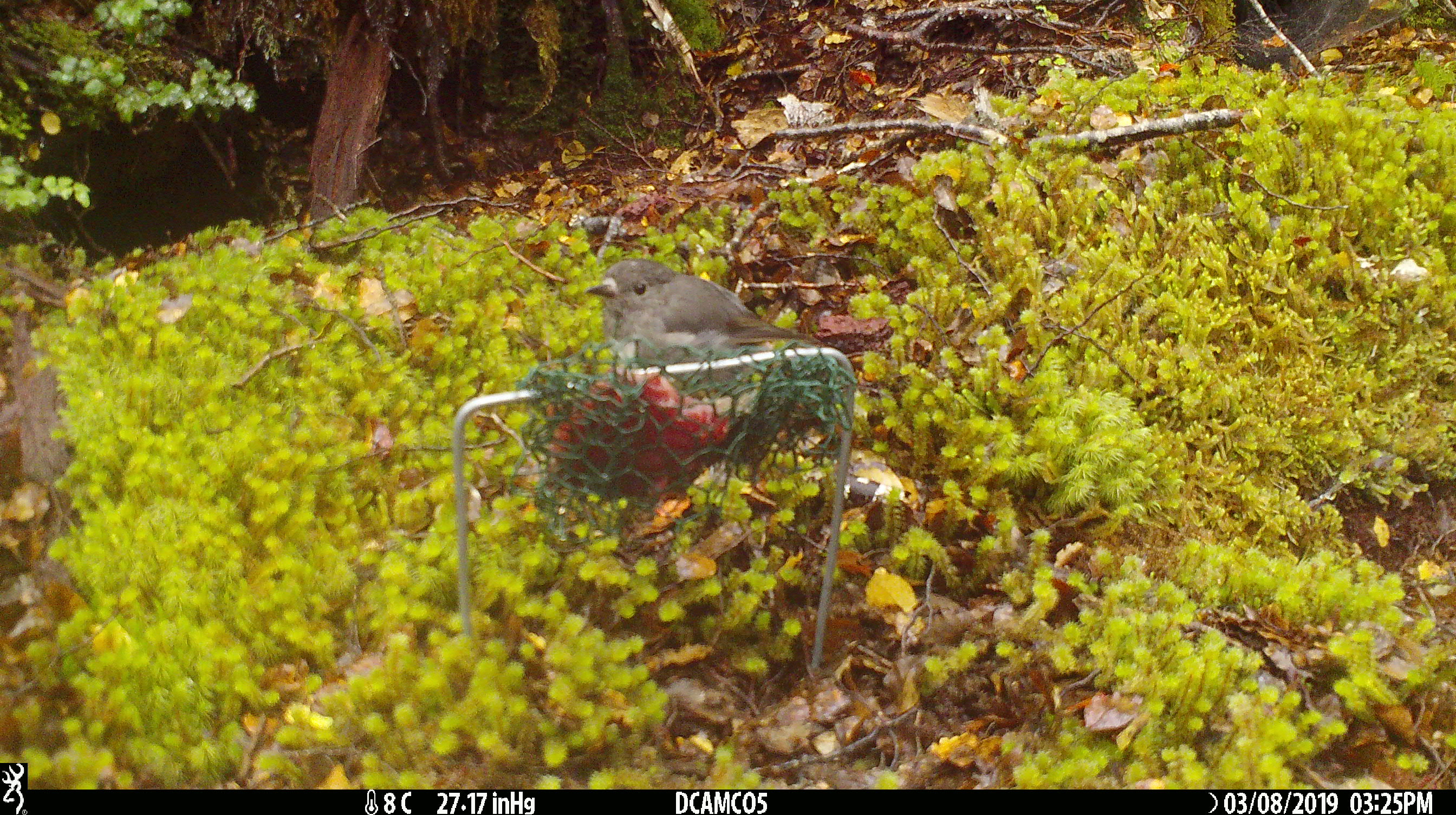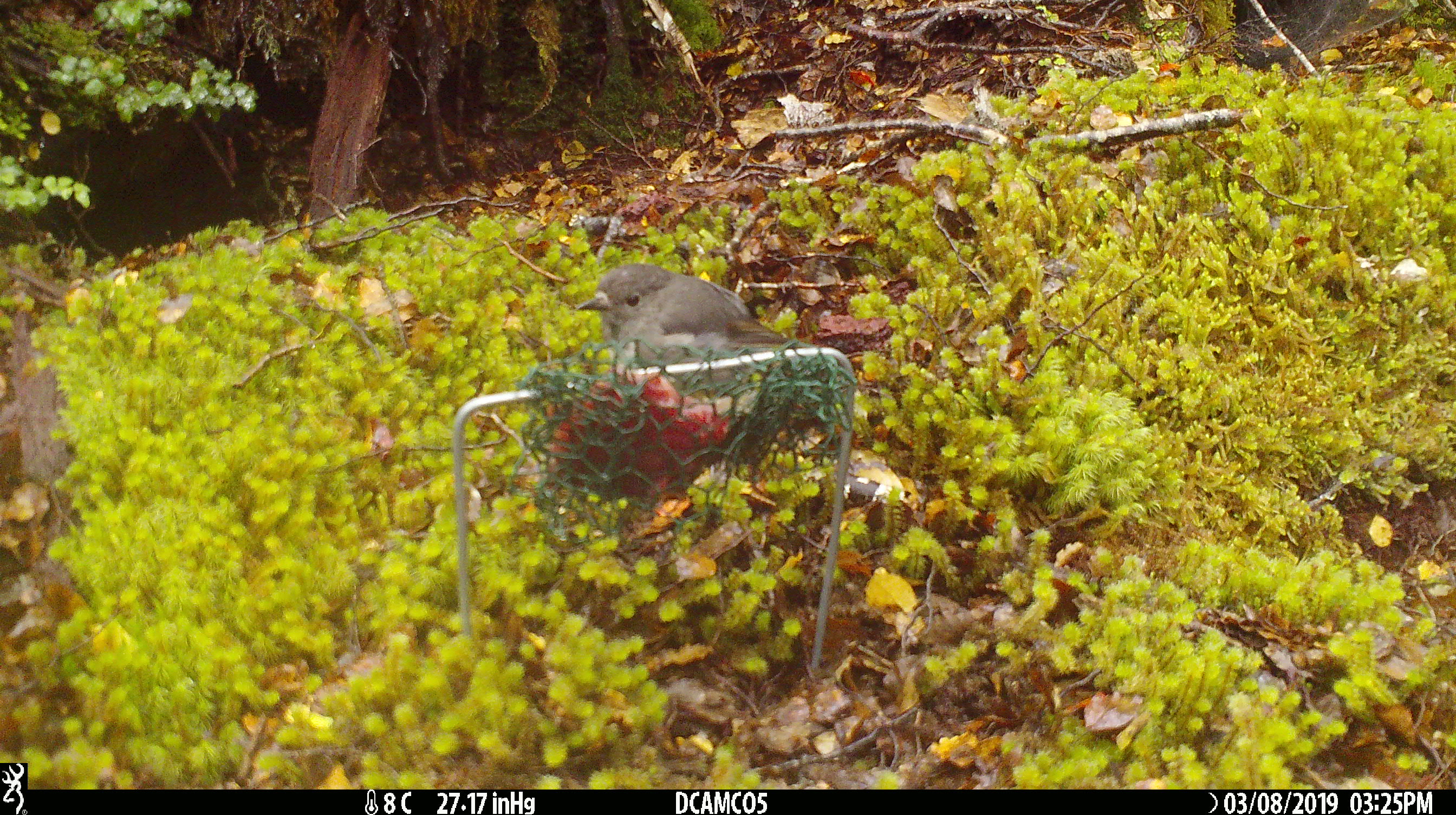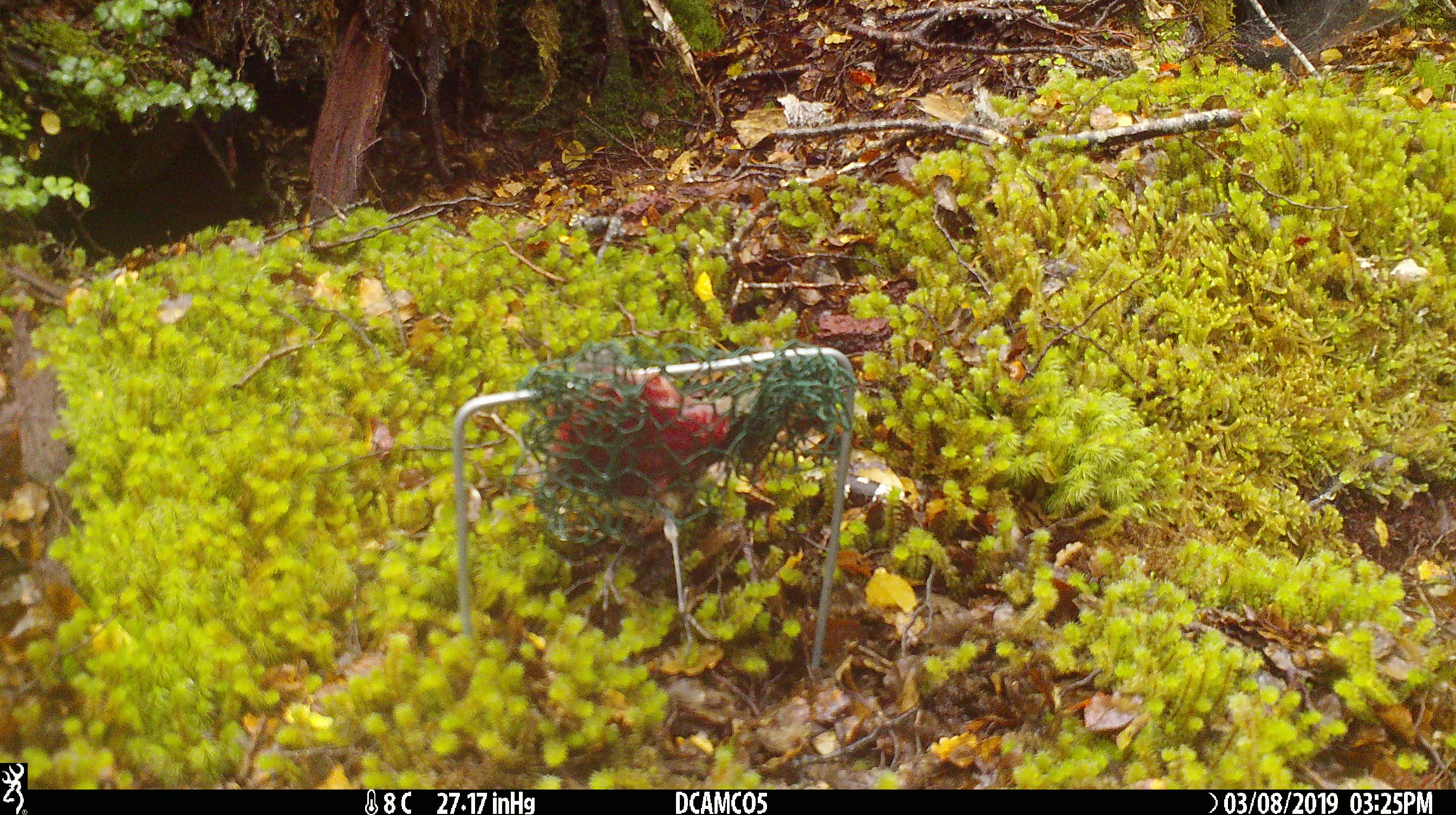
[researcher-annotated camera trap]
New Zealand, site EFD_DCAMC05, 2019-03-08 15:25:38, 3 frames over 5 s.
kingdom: Animalia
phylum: Chordata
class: Aves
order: Passeriformes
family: Petroicidae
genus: Petroica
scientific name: Petroica australis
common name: new zealand robin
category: robin